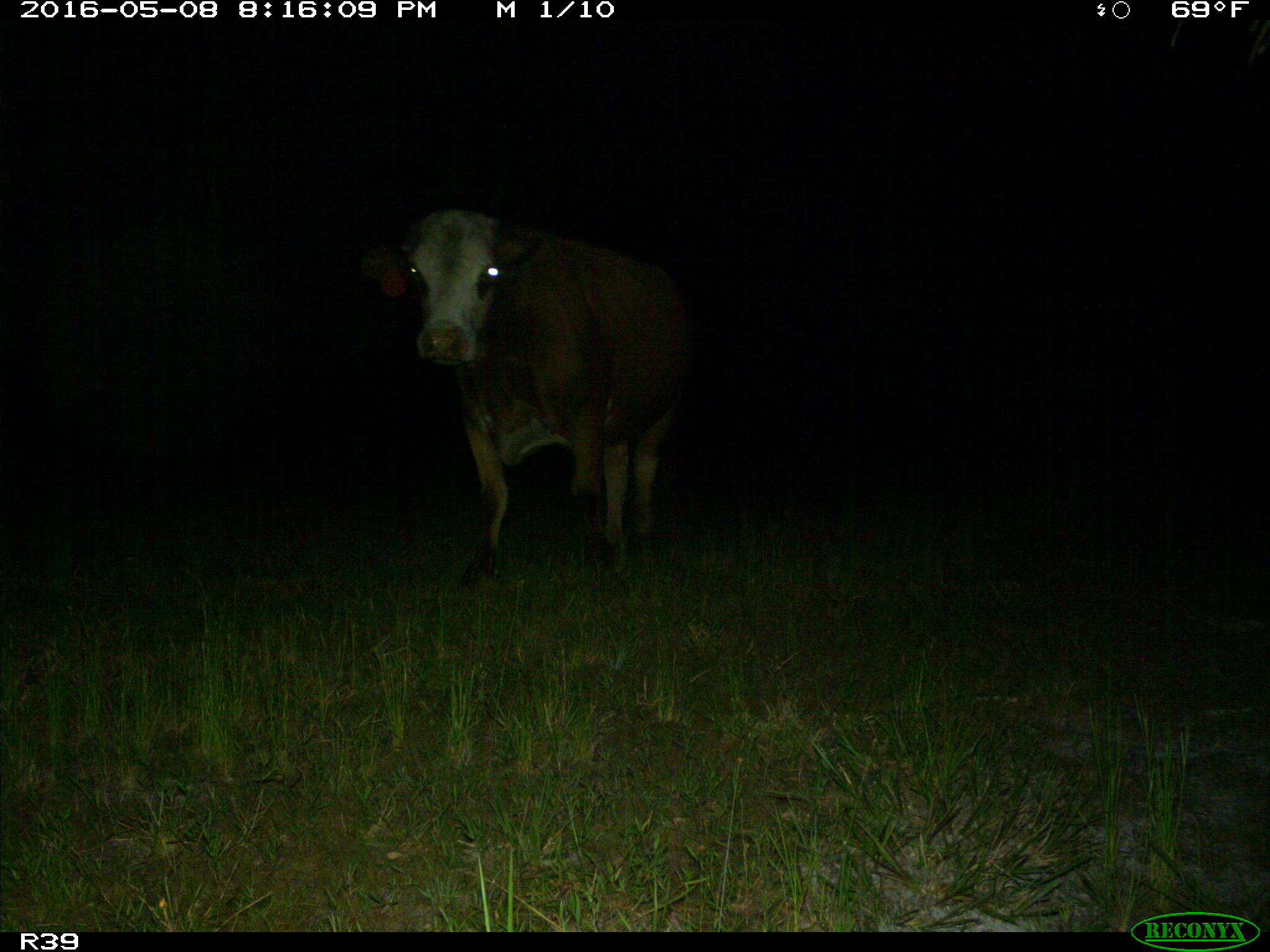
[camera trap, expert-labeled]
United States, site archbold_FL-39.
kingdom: Animalia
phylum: Chordata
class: Mammalia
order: Artiodactyla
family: Bovidae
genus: Bos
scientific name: Bos taurus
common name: domestic cow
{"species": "Bos taurus (domestic cow)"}